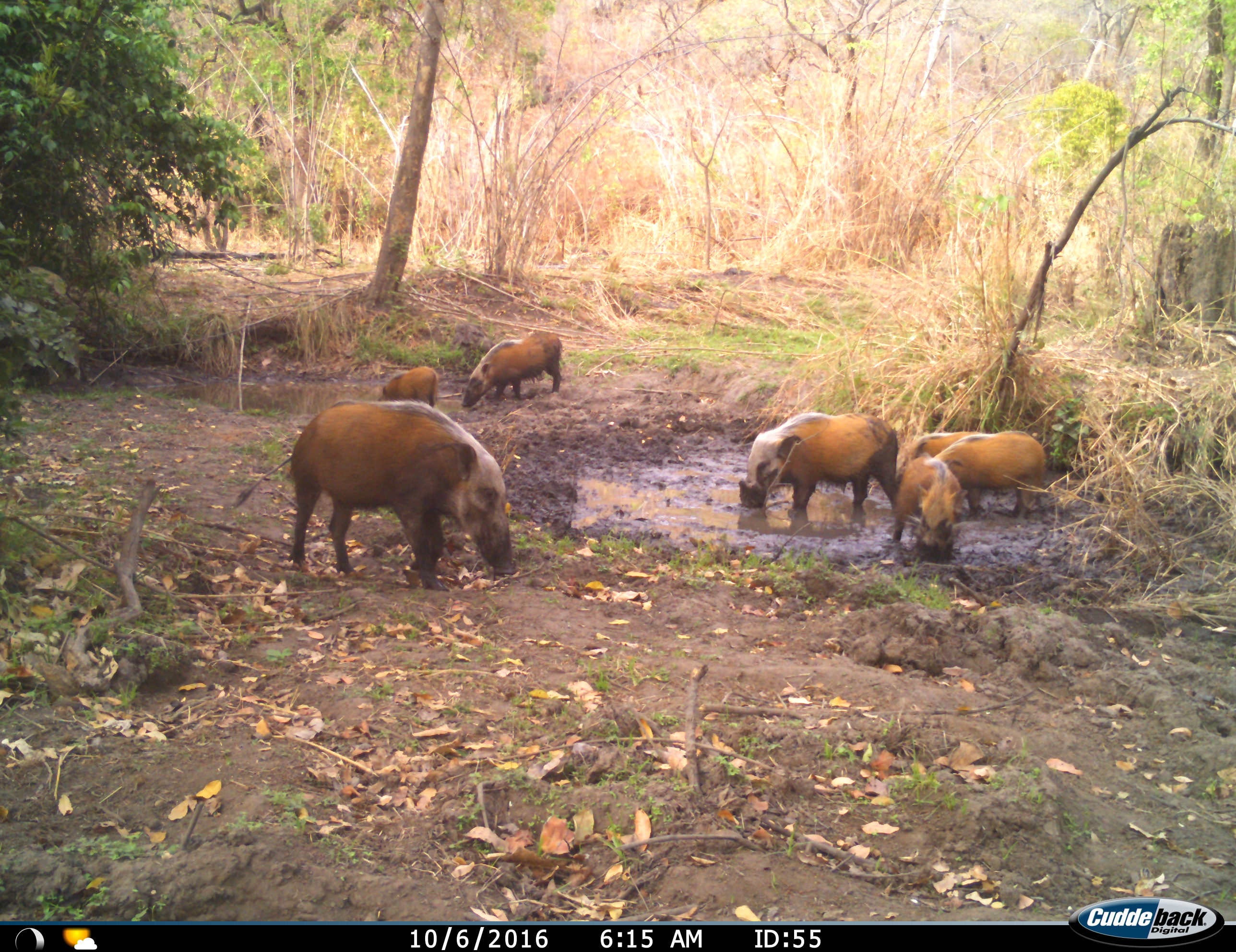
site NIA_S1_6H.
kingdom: Animalia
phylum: Chordata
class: Mammalia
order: Artiodactyla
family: Suidae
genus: Potamochoerus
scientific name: Potamochoerus larvatus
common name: bushpig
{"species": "bushpig (Potamochoerus larvatus)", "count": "7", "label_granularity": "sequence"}